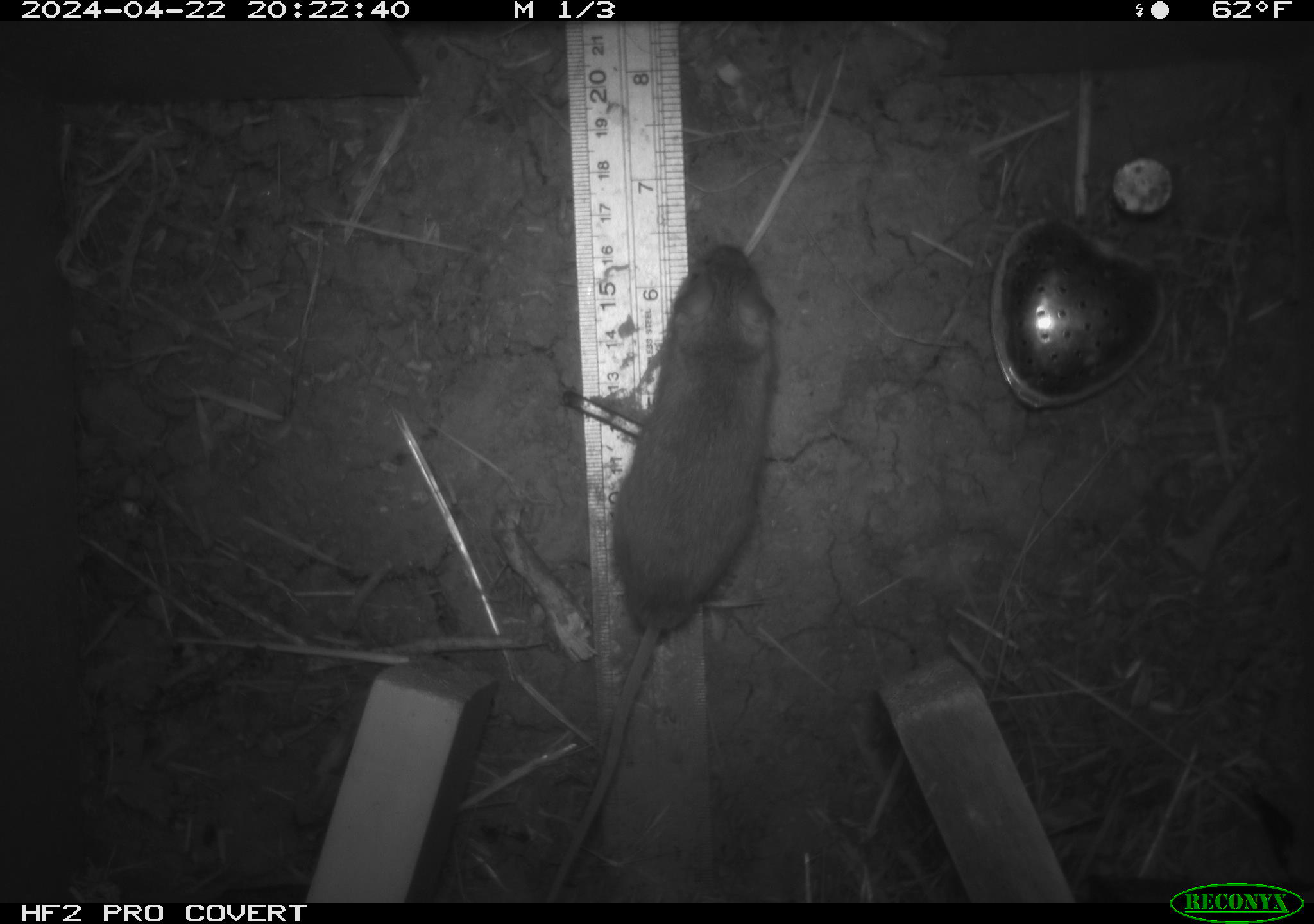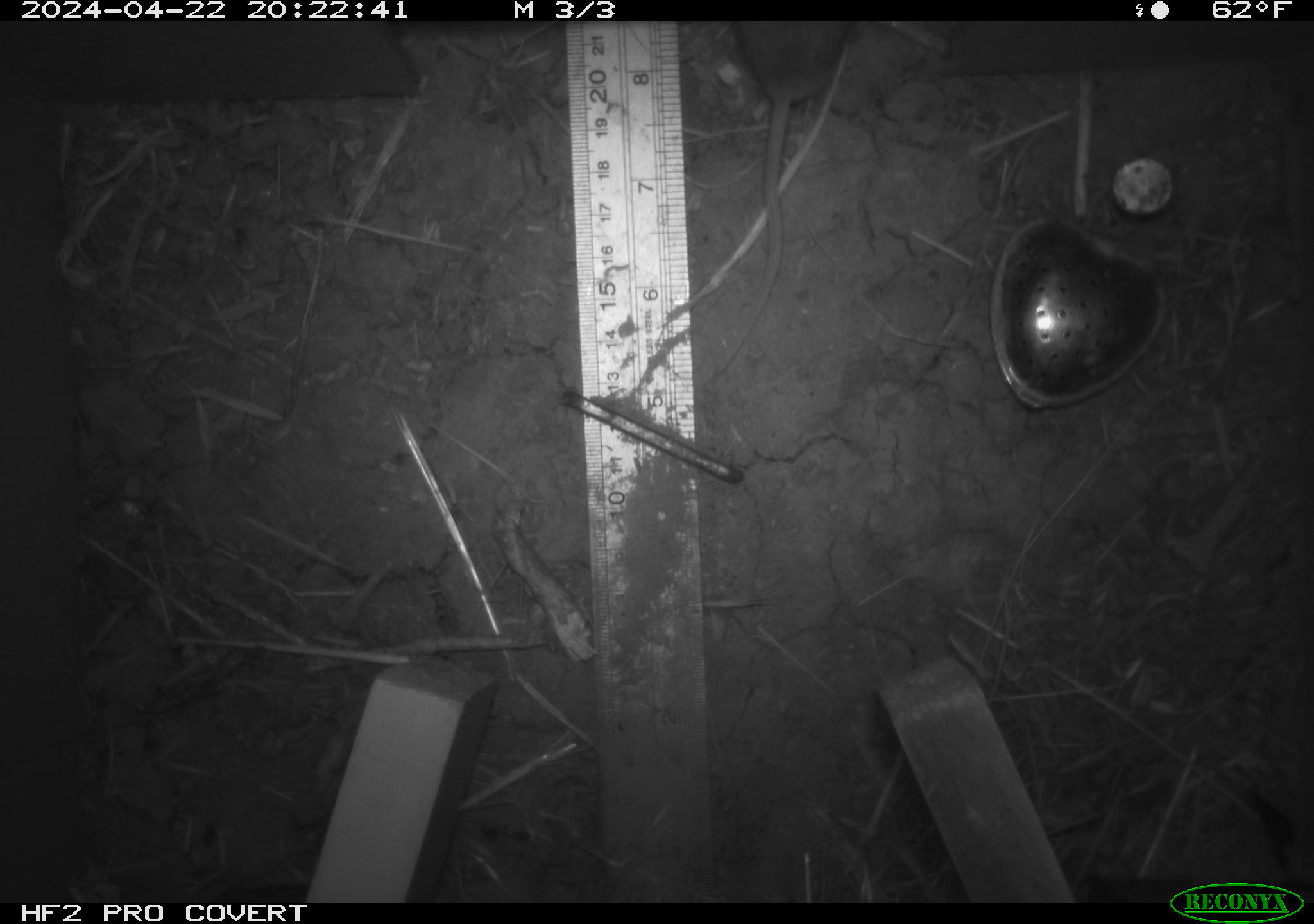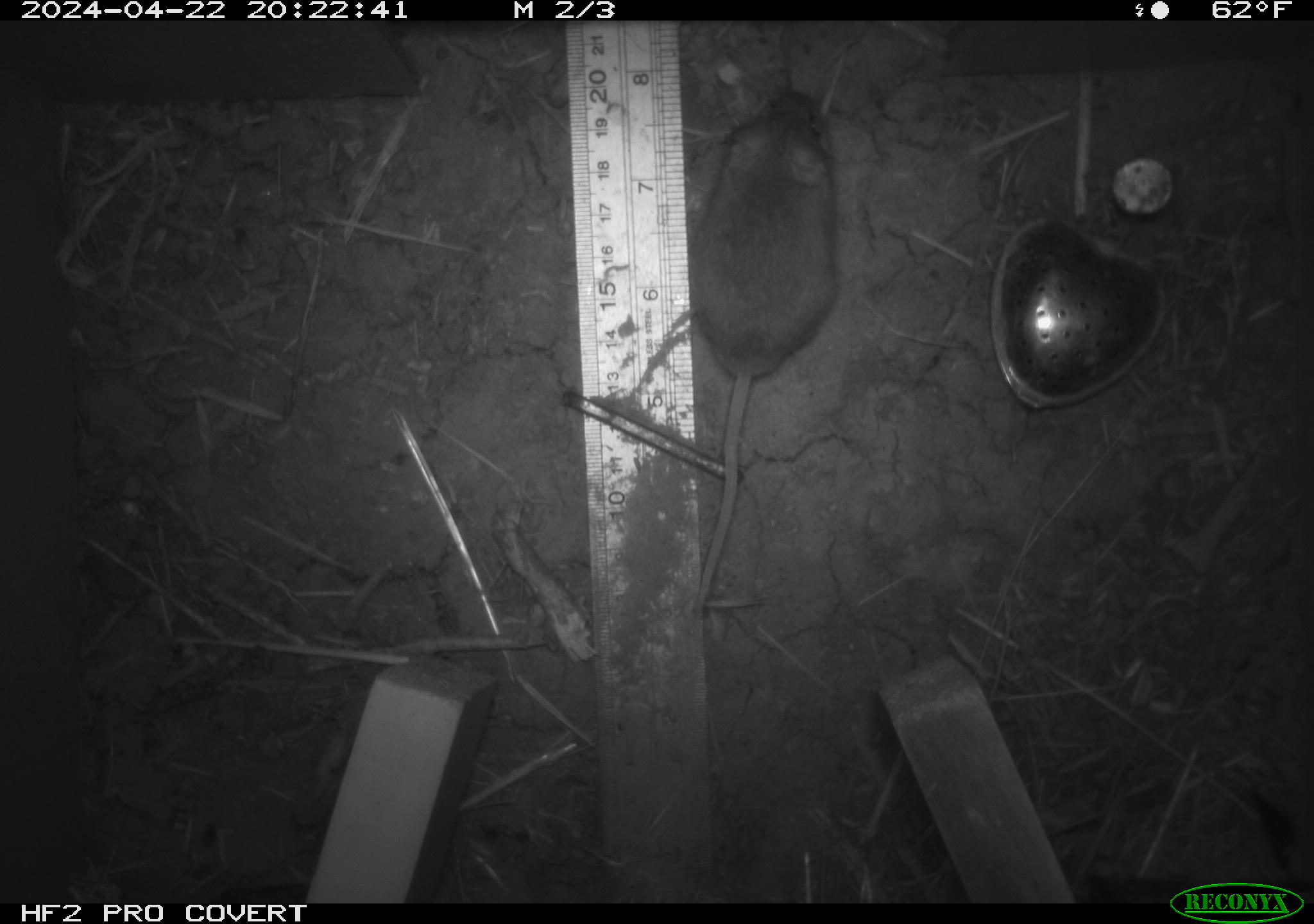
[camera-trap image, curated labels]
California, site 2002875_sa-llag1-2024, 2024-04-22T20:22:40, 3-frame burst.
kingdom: Animalia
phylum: Chordata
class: Mammalia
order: Rodentia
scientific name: Rodentia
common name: mouse species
Mouse species (Rodentia).